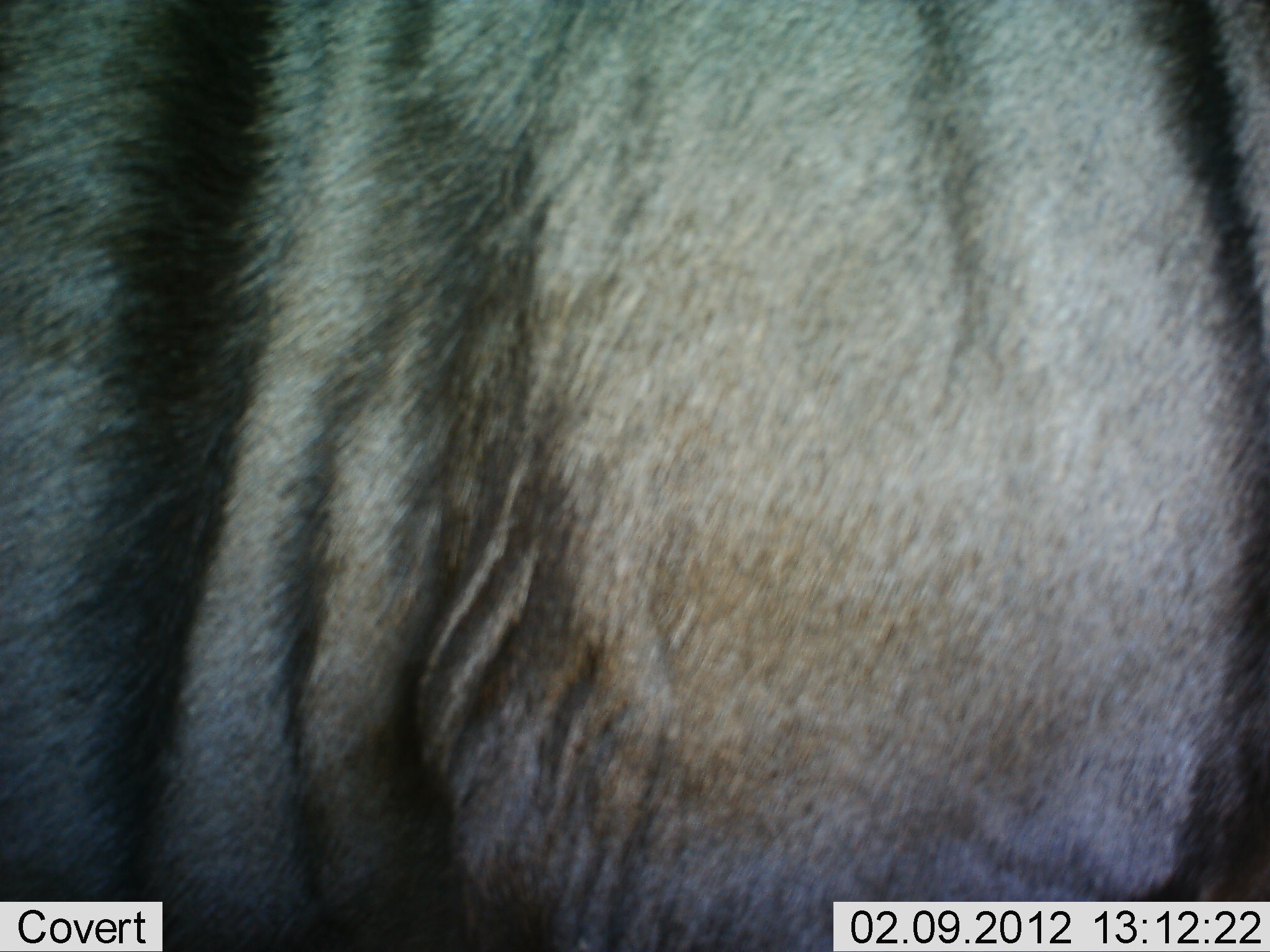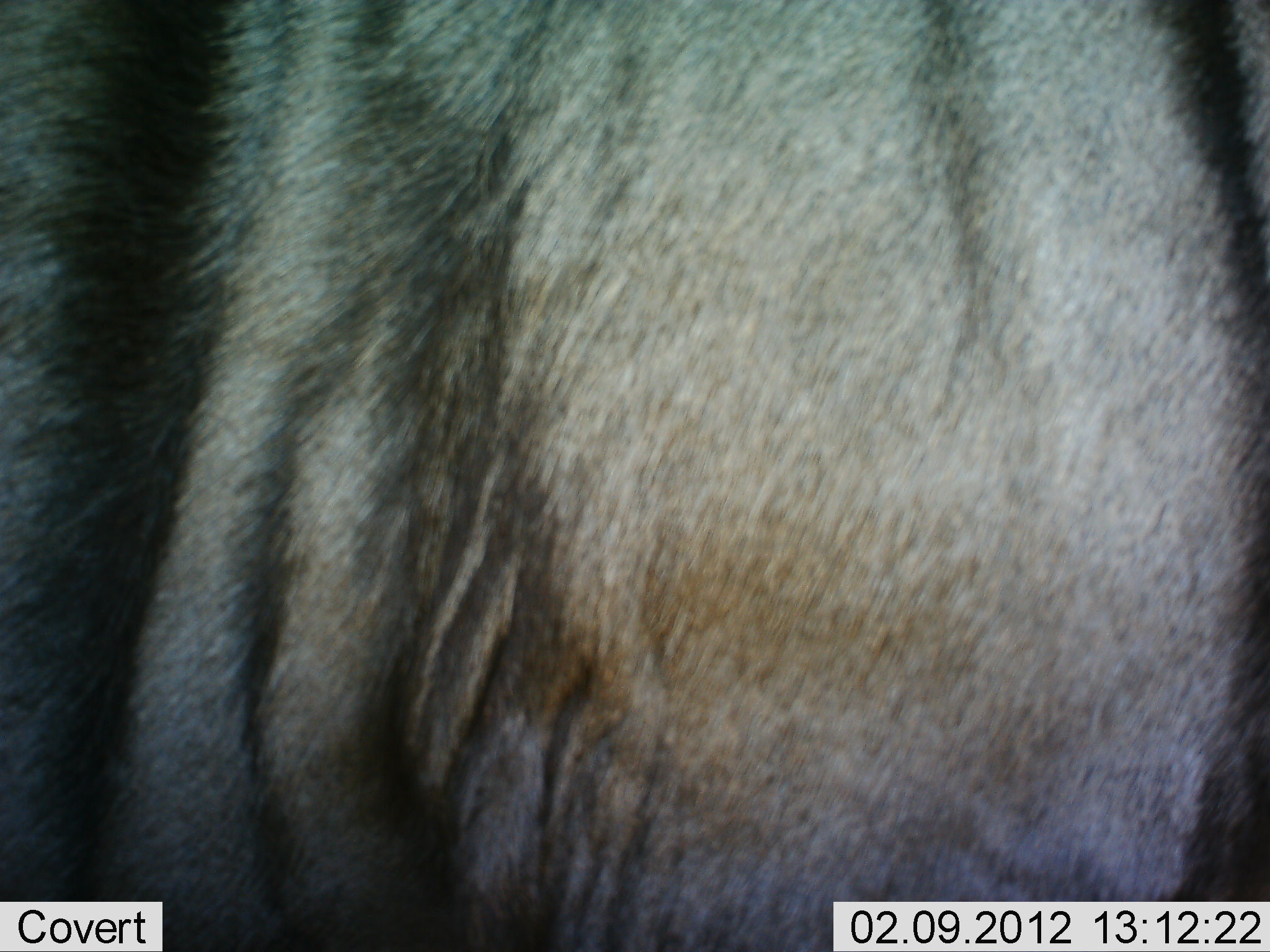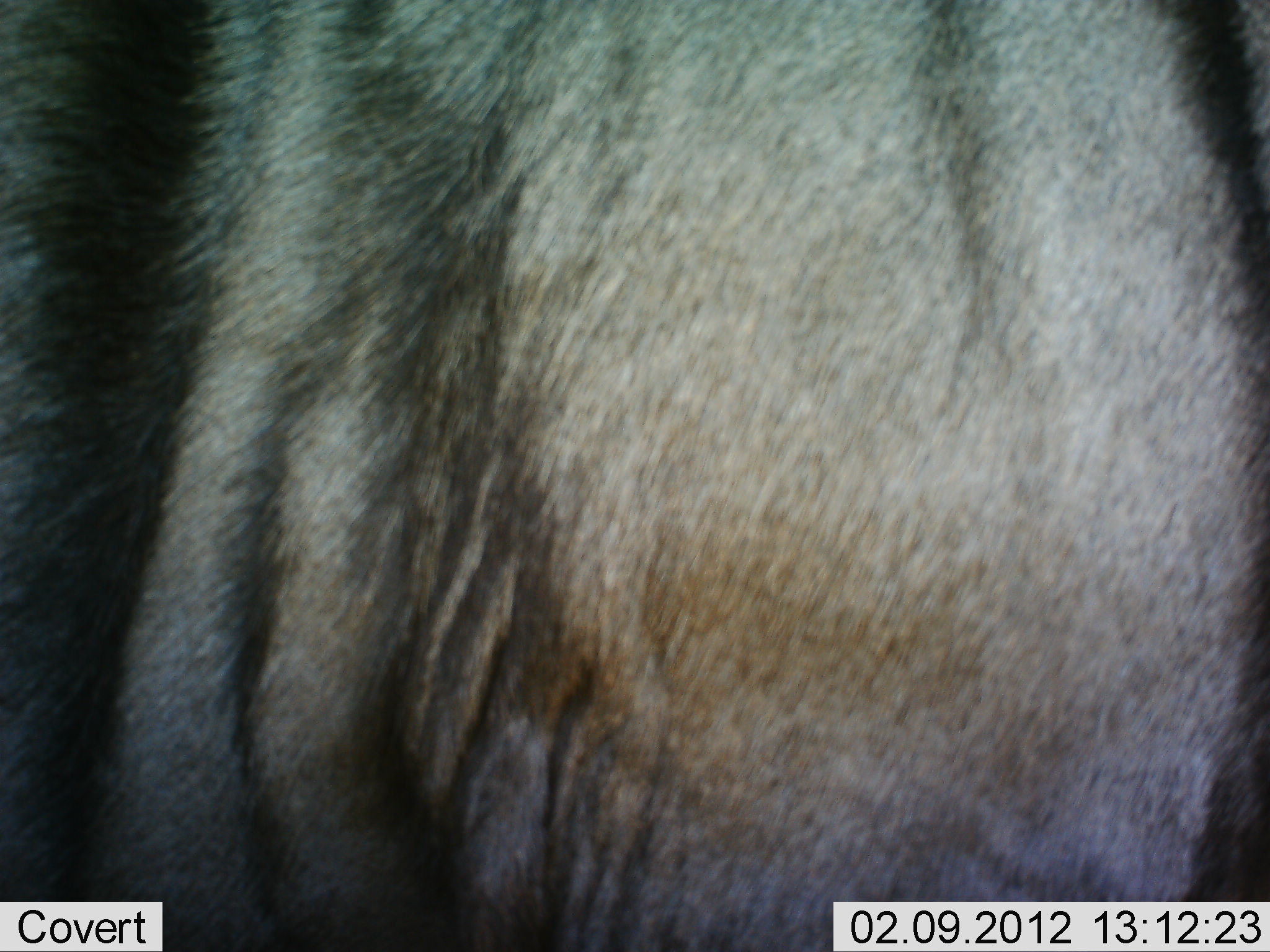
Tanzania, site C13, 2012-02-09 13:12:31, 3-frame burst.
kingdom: Animalia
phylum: Chordata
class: Mammalia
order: Artiodactyla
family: Bovidae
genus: Connochaetes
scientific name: Connochaetes taurinus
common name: blue wildebeest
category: wildebeest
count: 1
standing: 92%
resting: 8%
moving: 0%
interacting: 0%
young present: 0%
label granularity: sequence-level